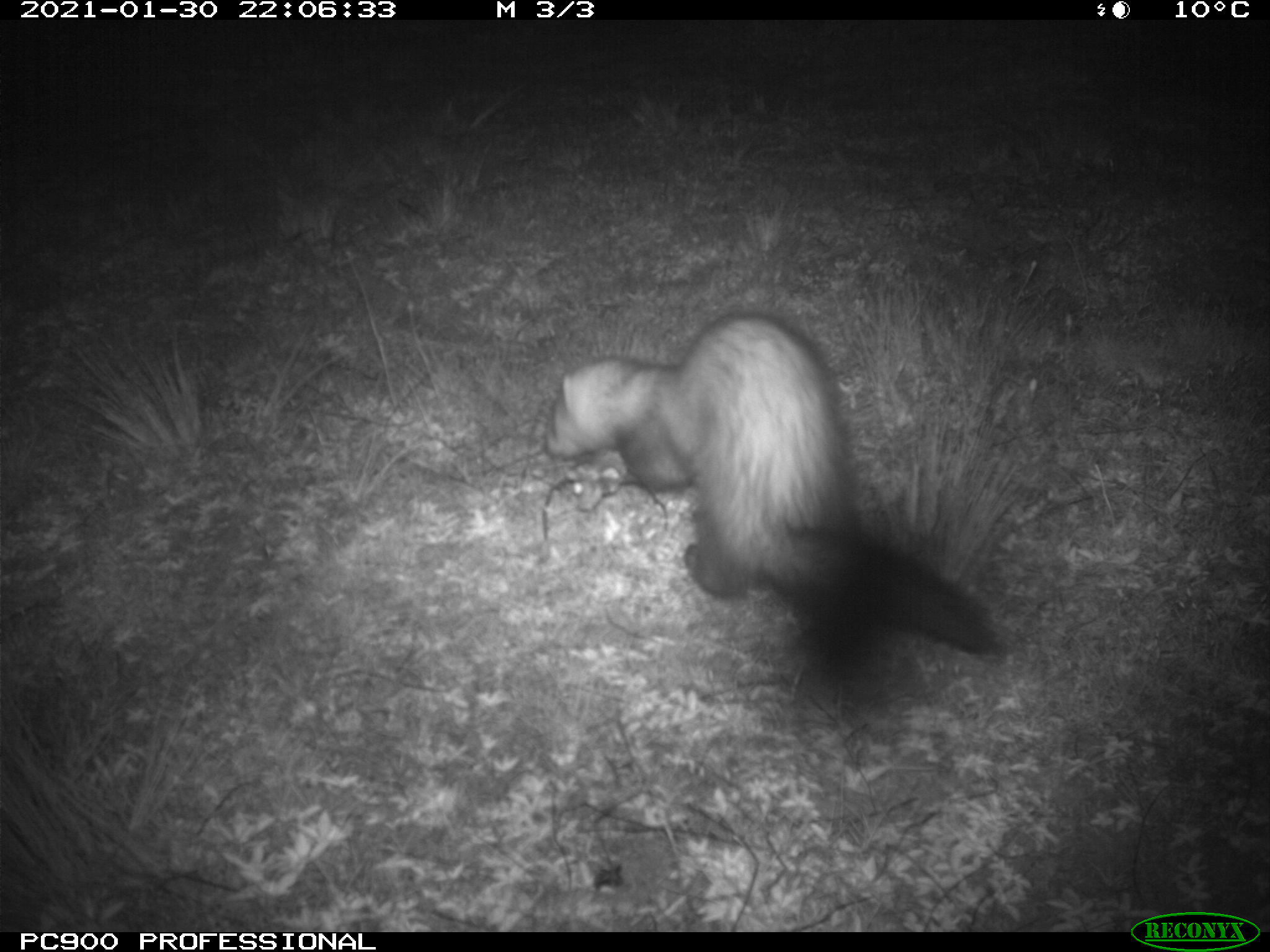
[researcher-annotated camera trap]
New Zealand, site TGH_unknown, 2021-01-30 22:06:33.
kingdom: Animalia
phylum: Chordata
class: Mammalia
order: Carnivora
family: Mustelidae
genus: Mustela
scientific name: Mustela furo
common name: ferret